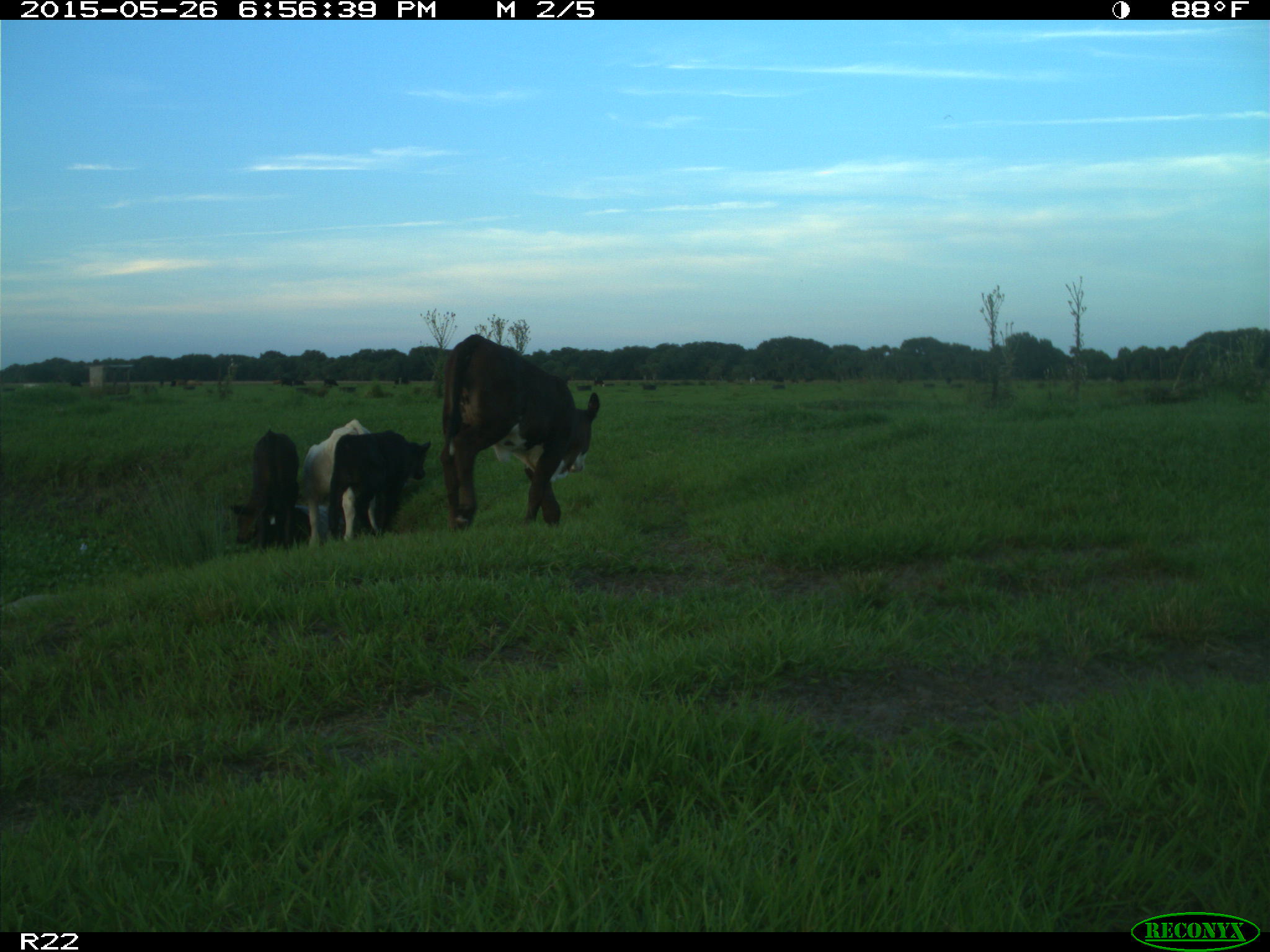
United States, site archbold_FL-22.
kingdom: Animalia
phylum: Chordata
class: Mammalia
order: Artiodactyla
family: Bovidae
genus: Bos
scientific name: Bos taurus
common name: domestic cow